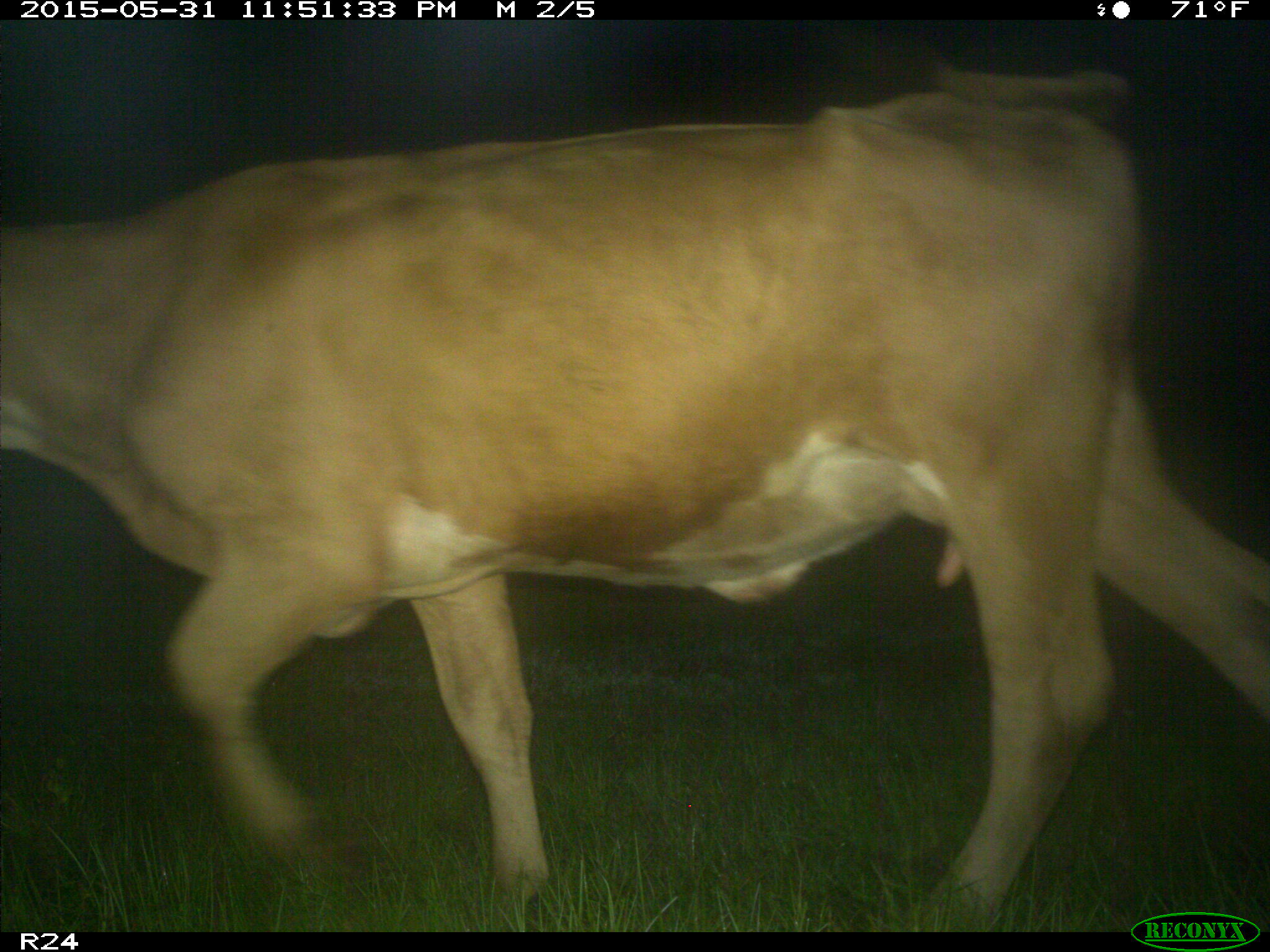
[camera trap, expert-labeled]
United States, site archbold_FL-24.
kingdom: Animalia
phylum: Chordata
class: Mammalia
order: Artiodactyla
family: Bovidae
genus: Bos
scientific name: Bos taurus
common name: domestic cow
Bos taurus (domestic cow).